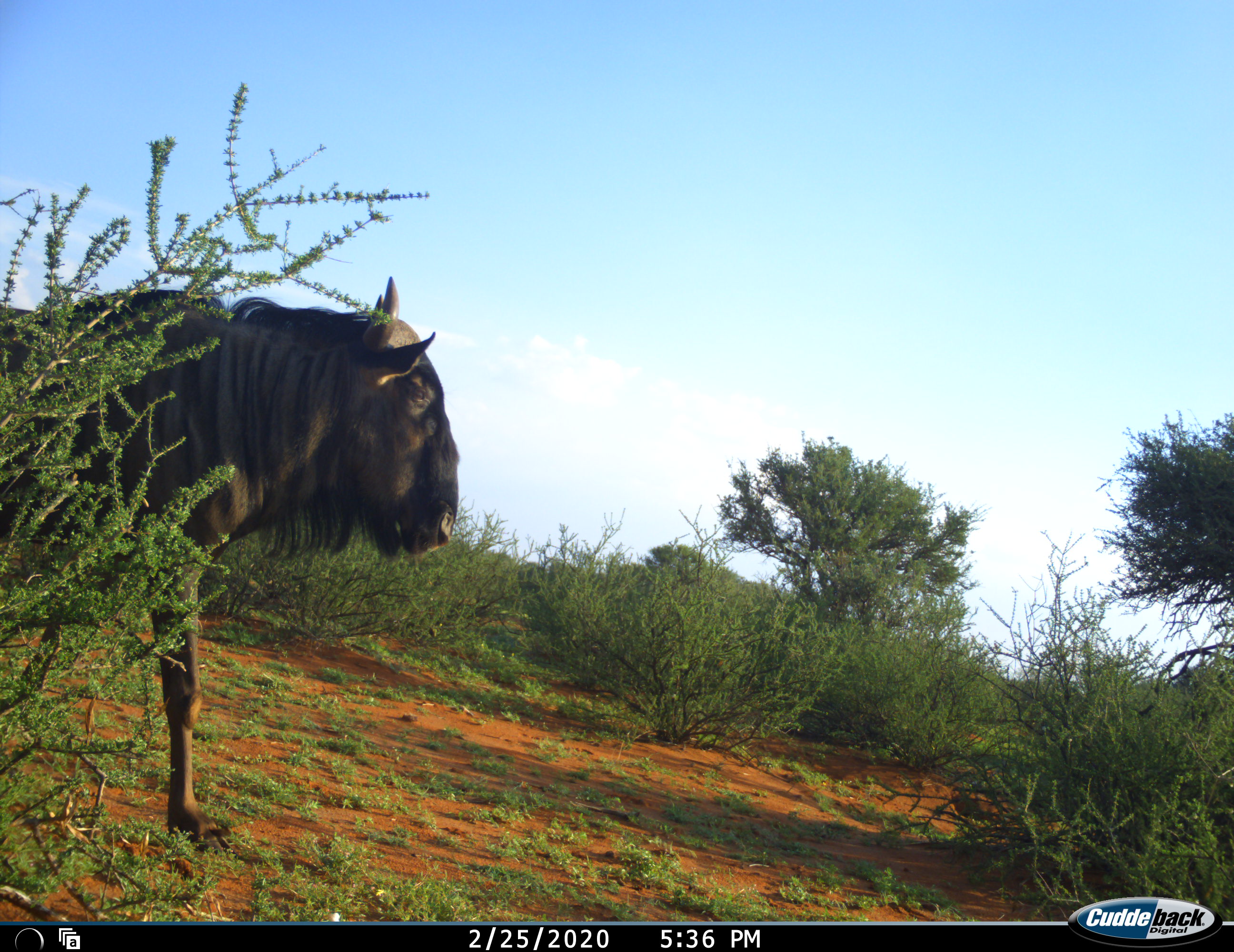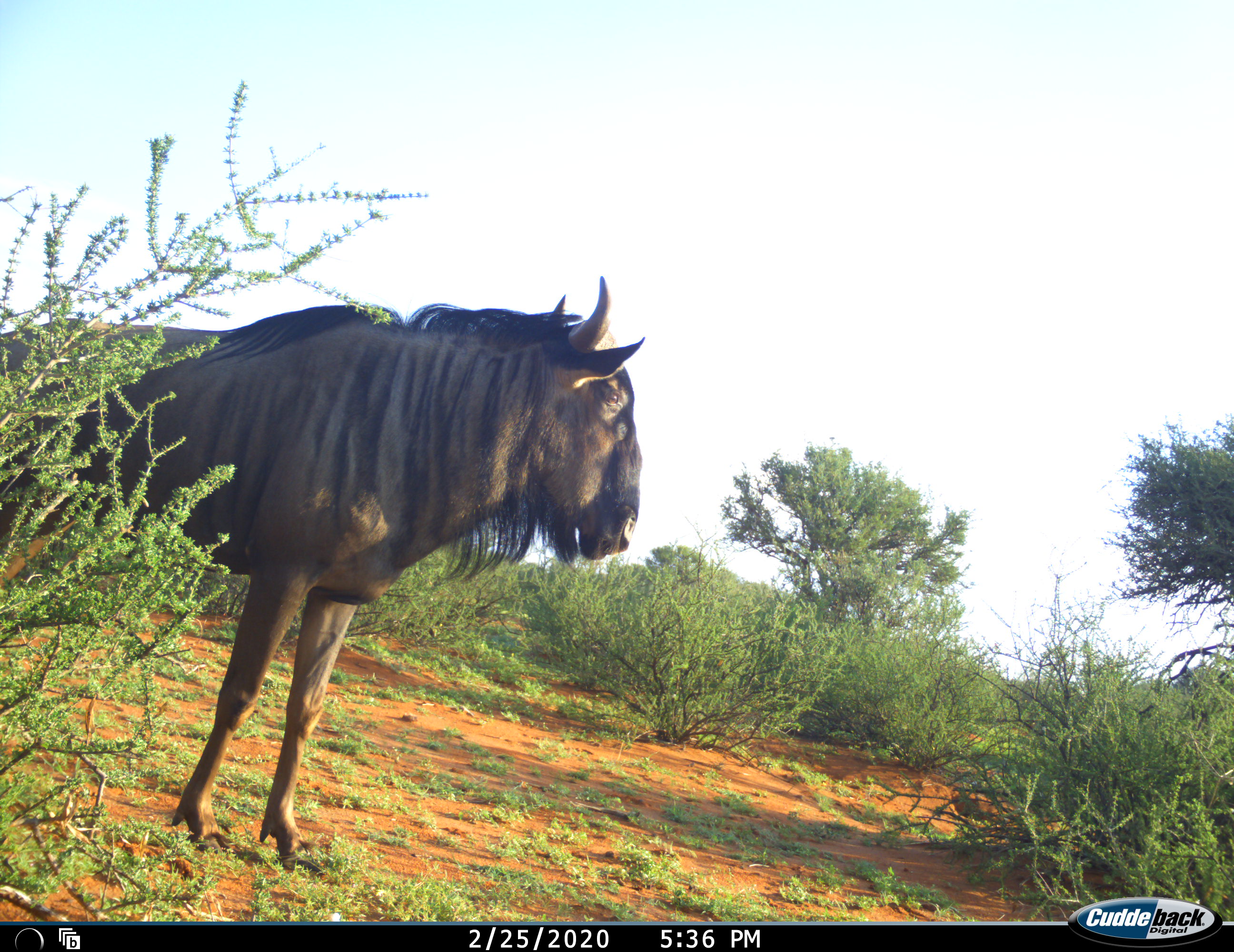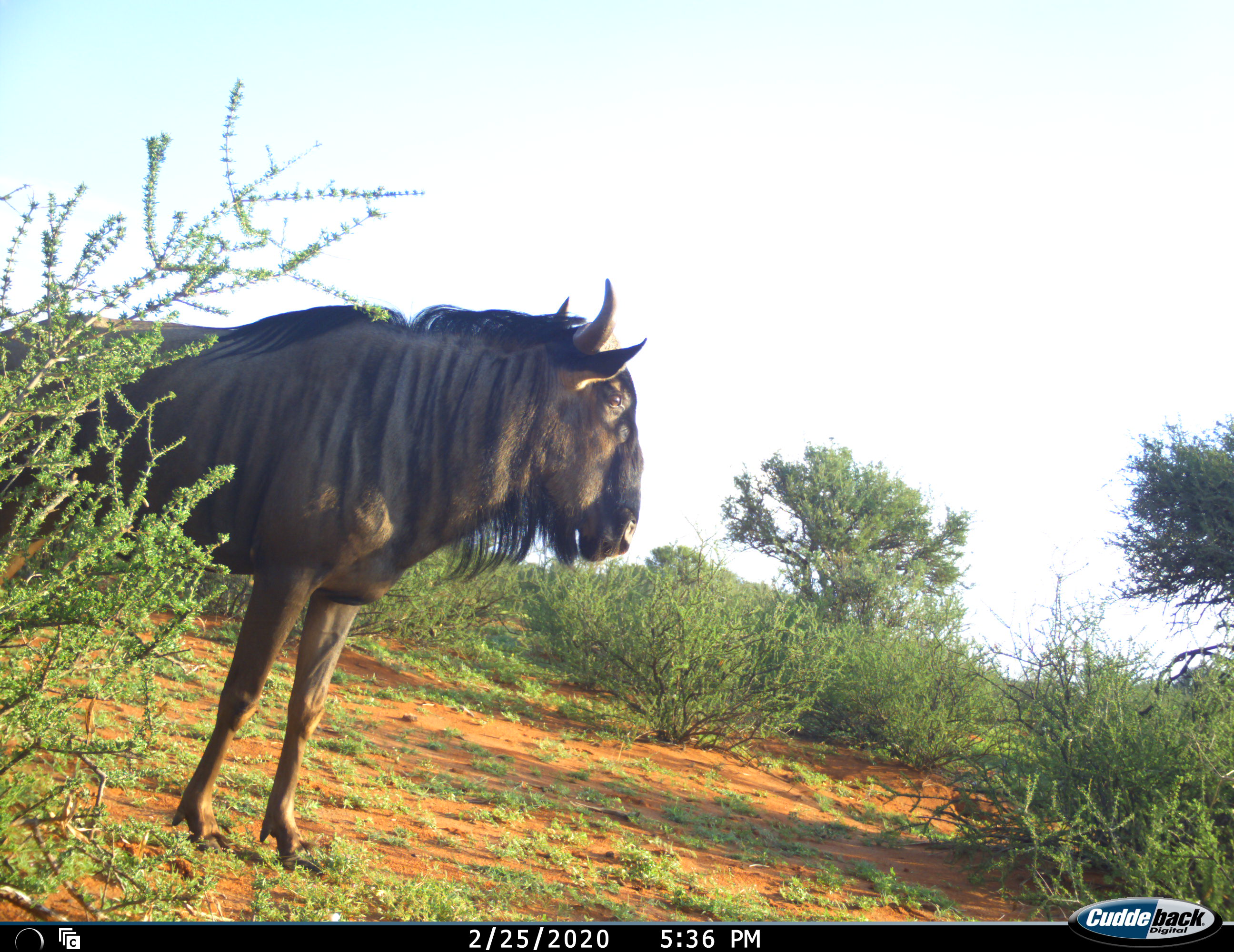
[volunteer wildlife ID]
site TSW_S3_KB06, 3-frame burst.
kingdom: Animalia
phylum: Chordata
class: Mammalia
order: Artiodactyla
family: Bovidae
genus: Connochaetes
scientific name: Connochaetes taurinus taurinus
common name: blue wildebeest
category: wildebeestblue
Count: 1.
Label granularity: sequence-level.